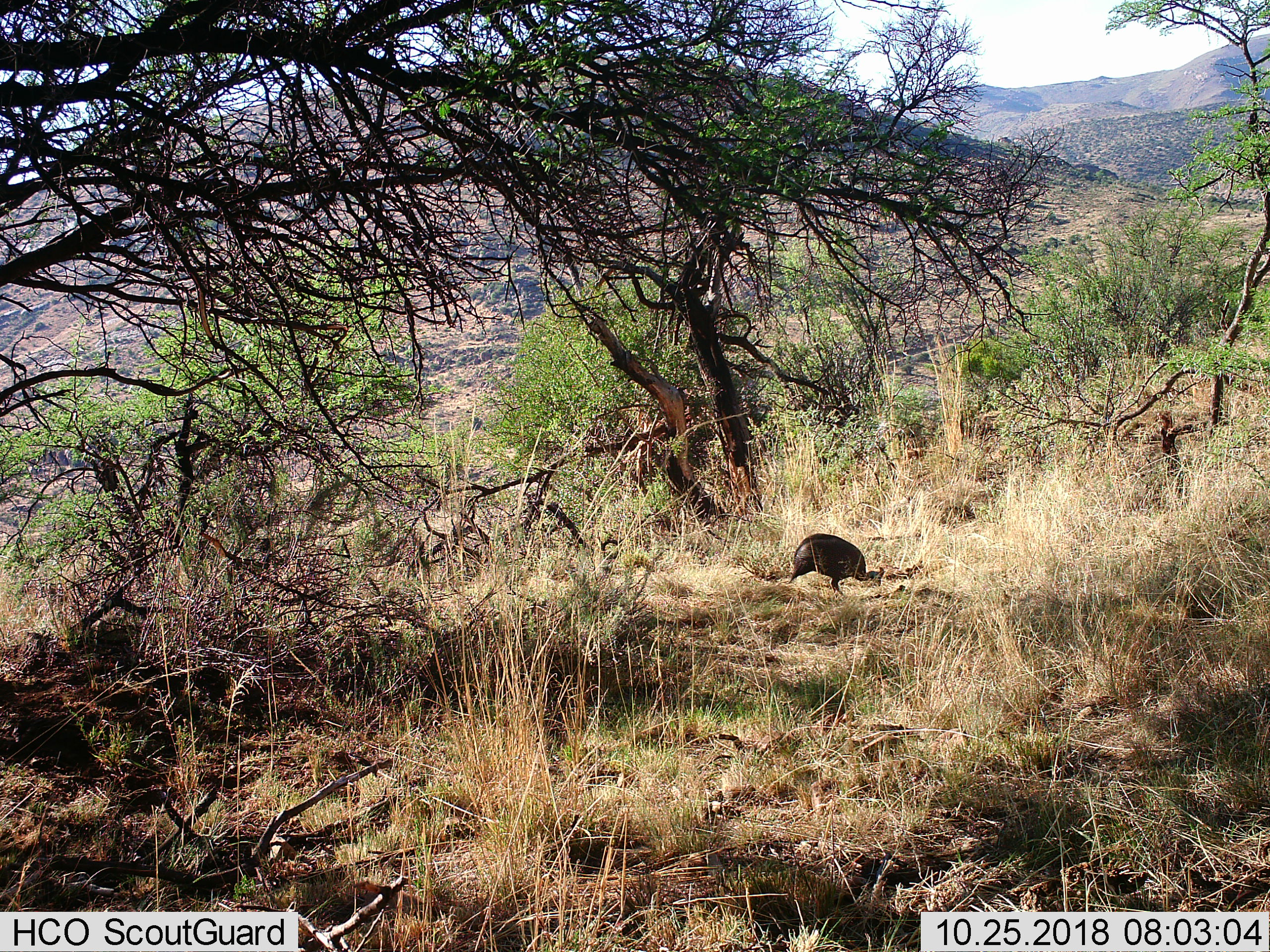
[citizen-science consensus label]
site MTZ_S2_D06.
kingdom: Animalia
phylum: Chordata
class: Aves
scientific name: Aves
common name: bird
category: birdother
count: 1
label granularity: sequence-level